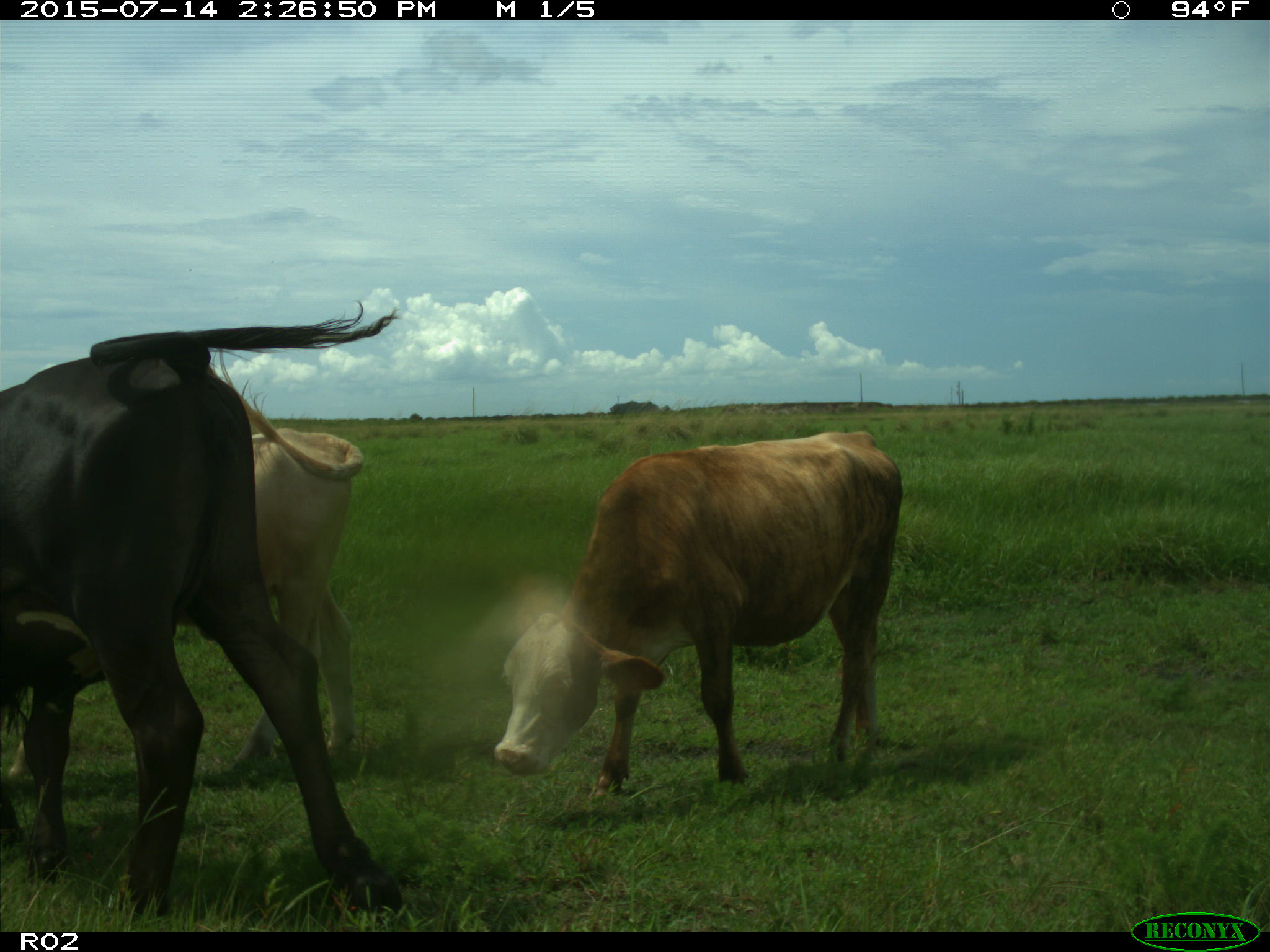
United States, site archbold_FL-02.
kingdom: Animalia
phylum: Chordata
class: Mammalia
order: Artiodactyla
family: Bovidae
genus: Bos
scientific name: Bos taurus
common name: domestic cow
Bos taurus (domestic cow).